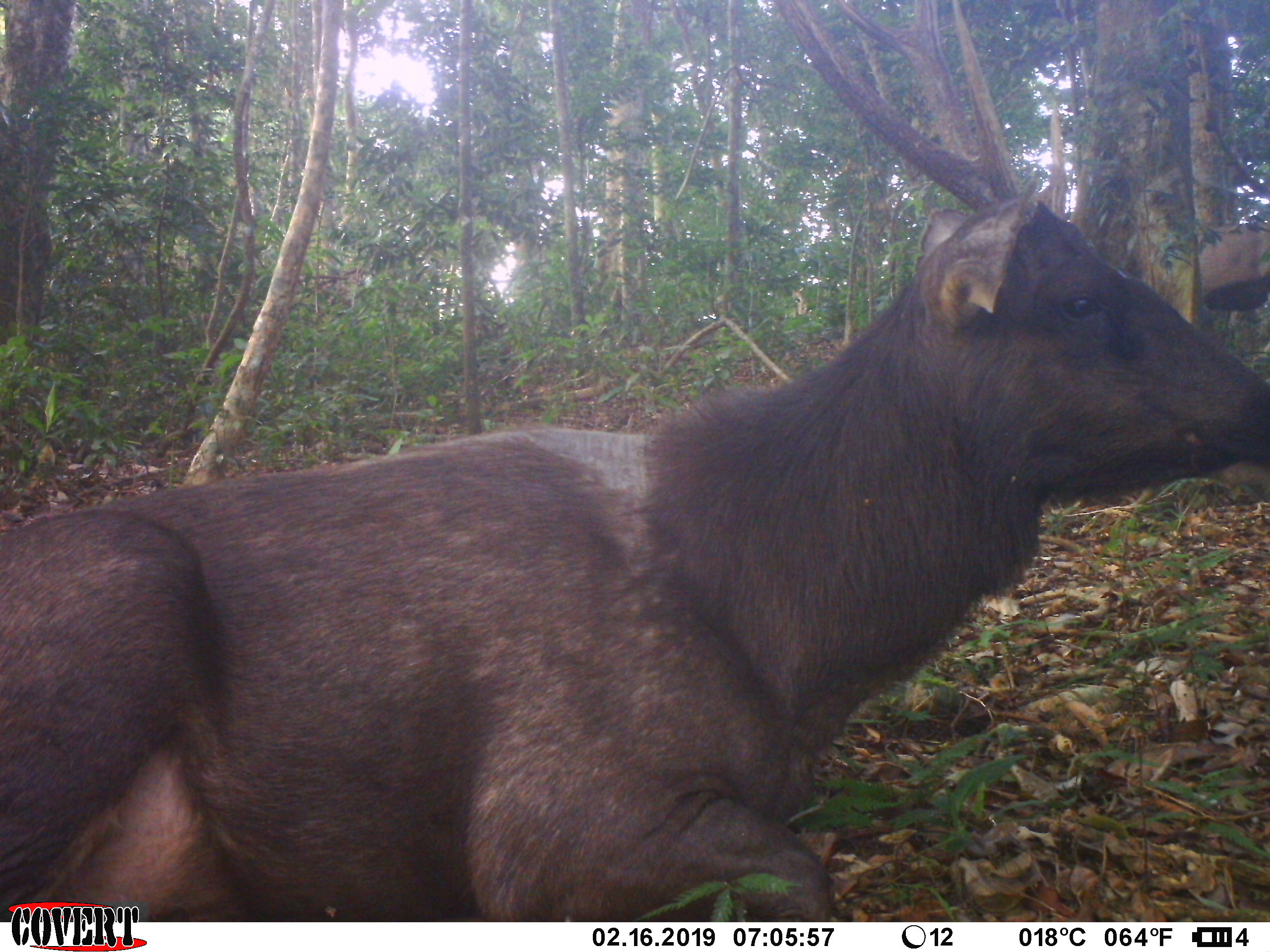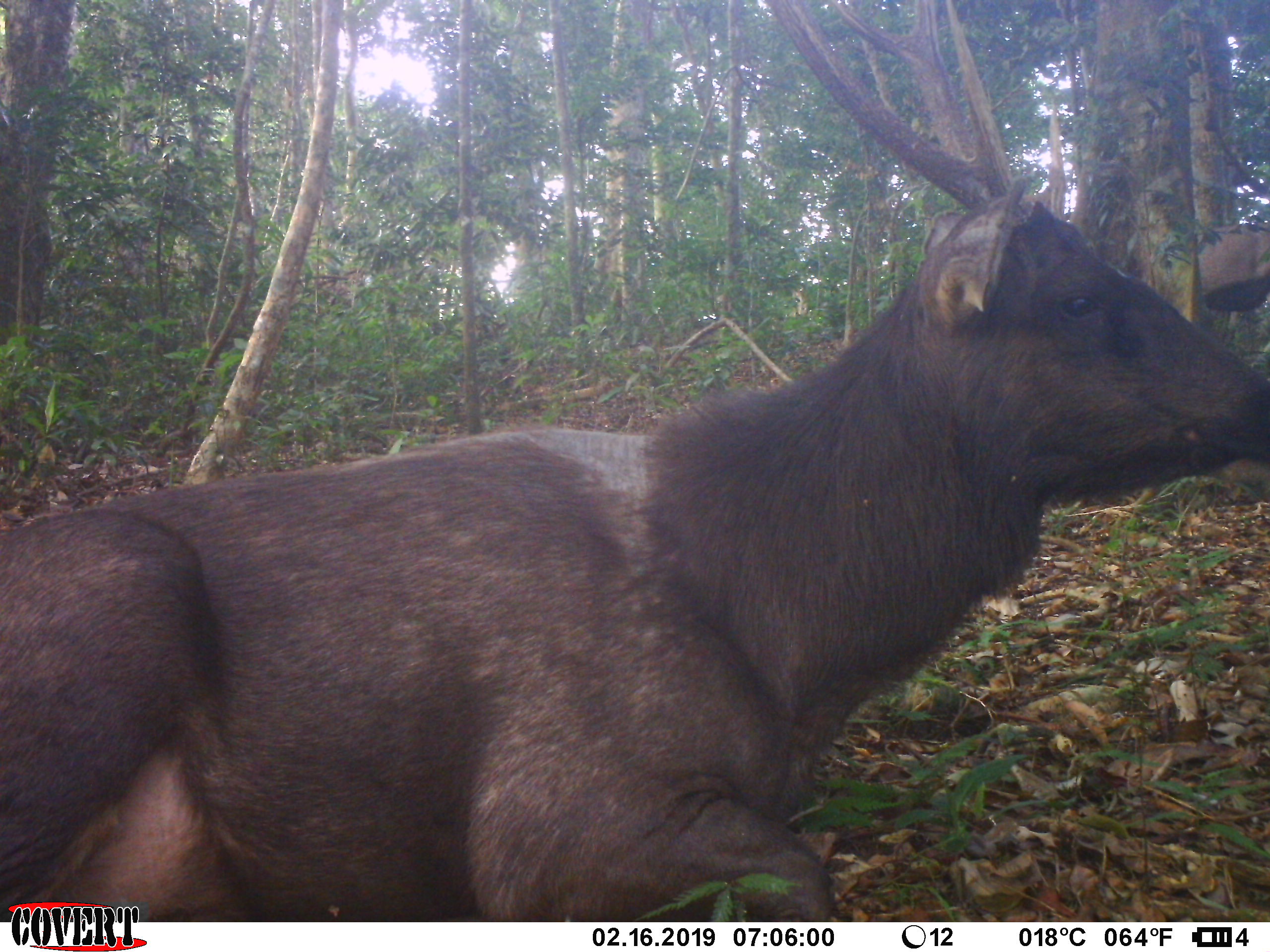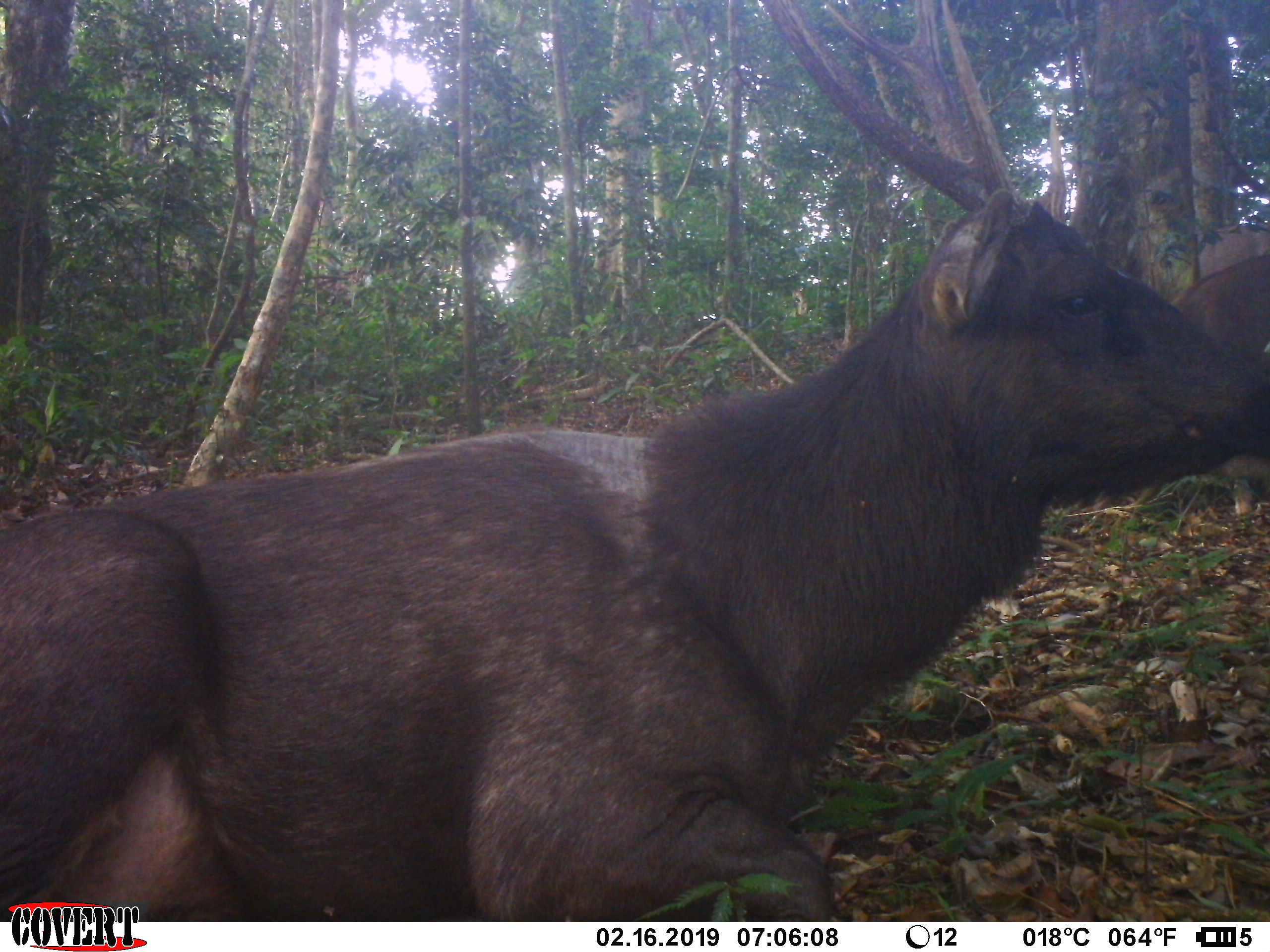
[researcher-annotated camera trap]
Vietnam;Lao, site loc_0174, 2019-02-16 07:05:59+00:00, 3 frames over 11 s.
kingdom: Animalia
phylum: Chordata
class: Mammalia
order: Artiodactyla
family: Cervidae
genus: Rusa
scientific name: Rusa unicolor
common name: sambar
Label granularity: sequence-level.